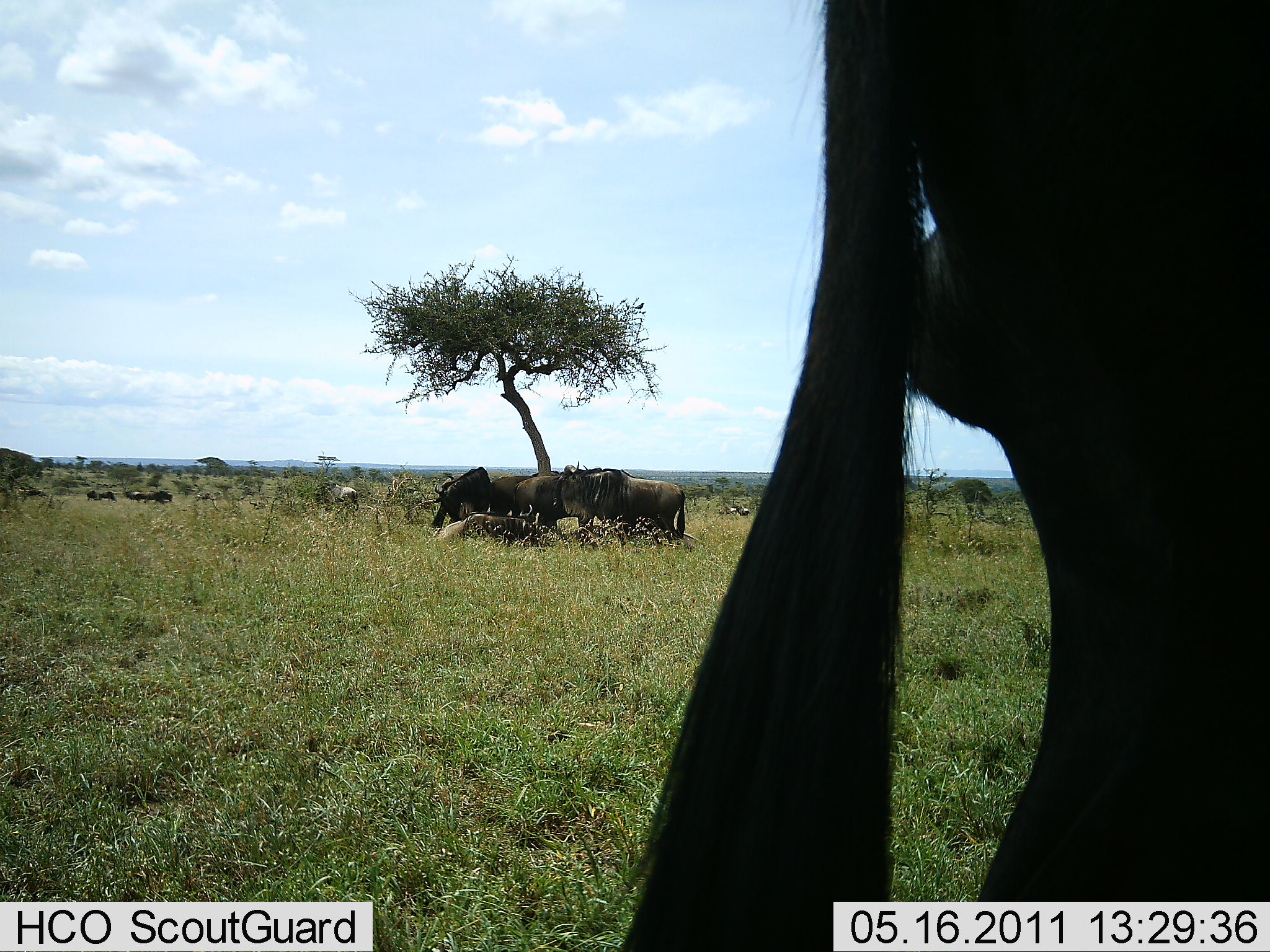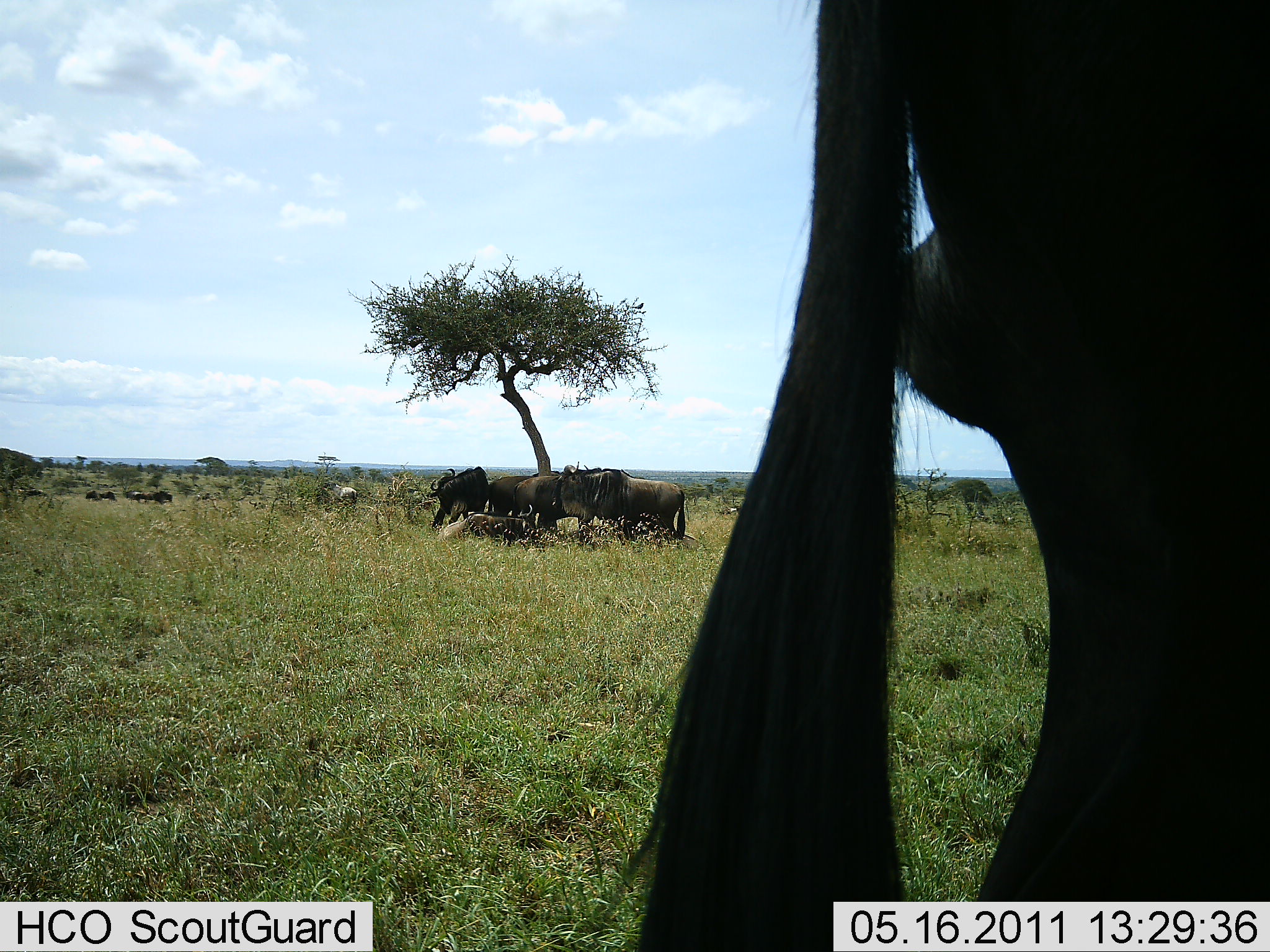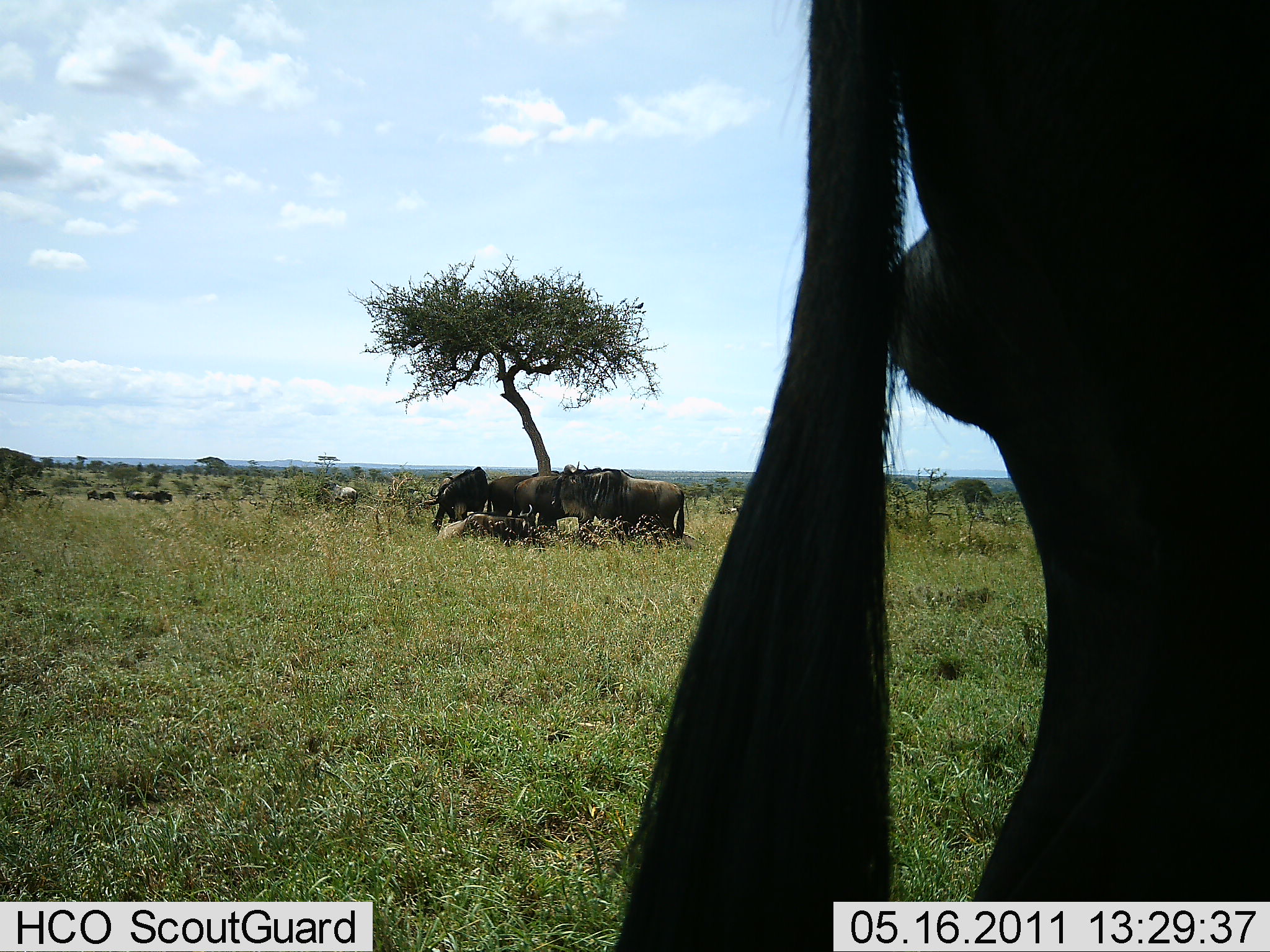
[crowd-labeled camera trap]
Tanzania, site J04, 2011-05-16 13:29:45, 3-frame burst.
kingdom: Animalia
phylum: Chordata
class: Mammalia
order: Artiodactyla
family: Bovidae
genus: Connochaetes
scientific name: Connochaetes taurinus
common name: blue wildebeest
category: wildebeest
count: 8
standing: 100%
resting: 90%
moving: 0%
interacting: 10%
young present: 0%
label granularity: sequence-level